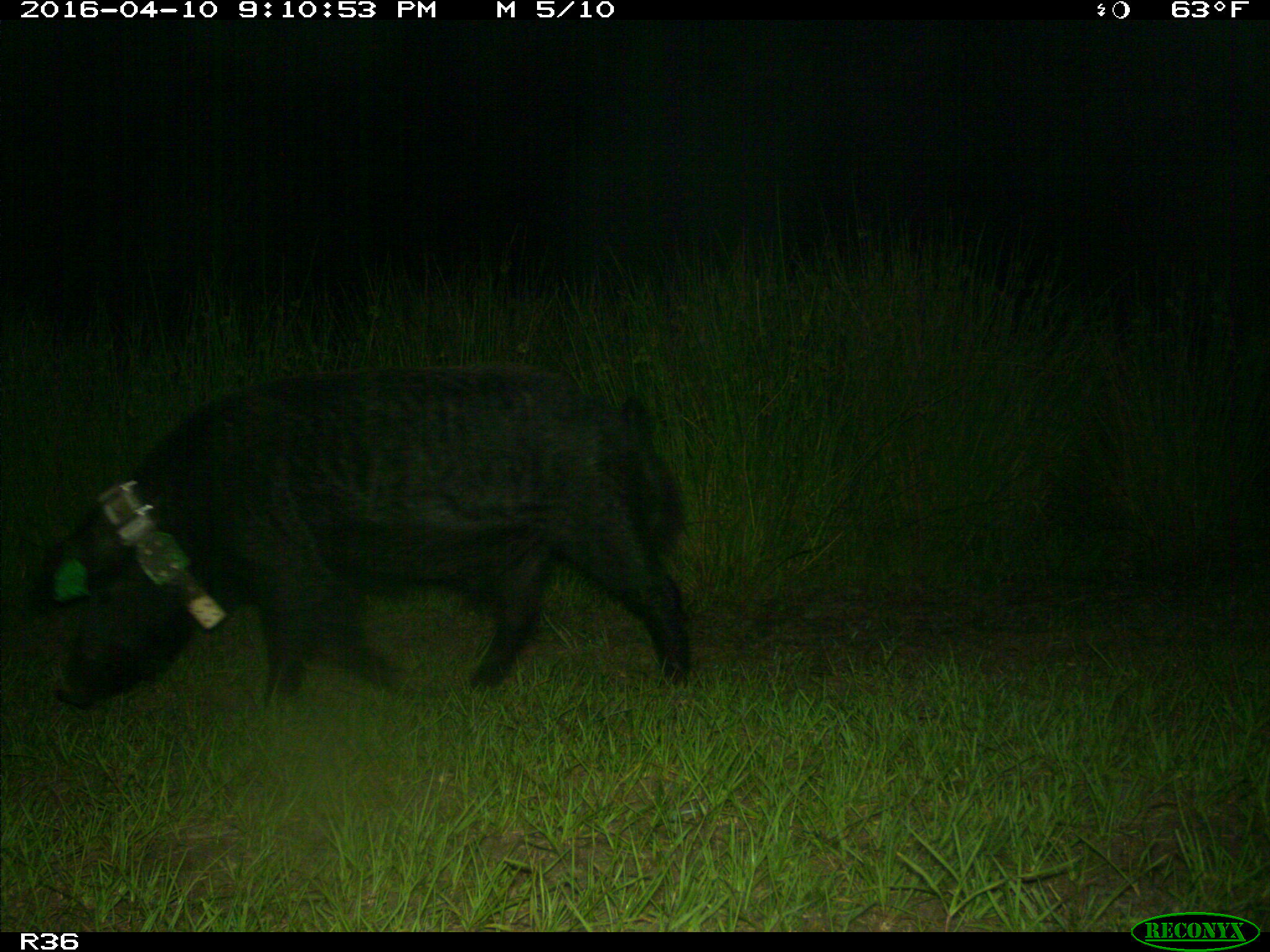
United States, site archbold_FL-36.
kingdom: Animalia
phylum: Chordata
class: Mammalia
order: Artiodactyla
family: Suidae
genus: Sus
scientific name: Sus scrofa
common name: wild boar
Sus scrofa (wild boar).